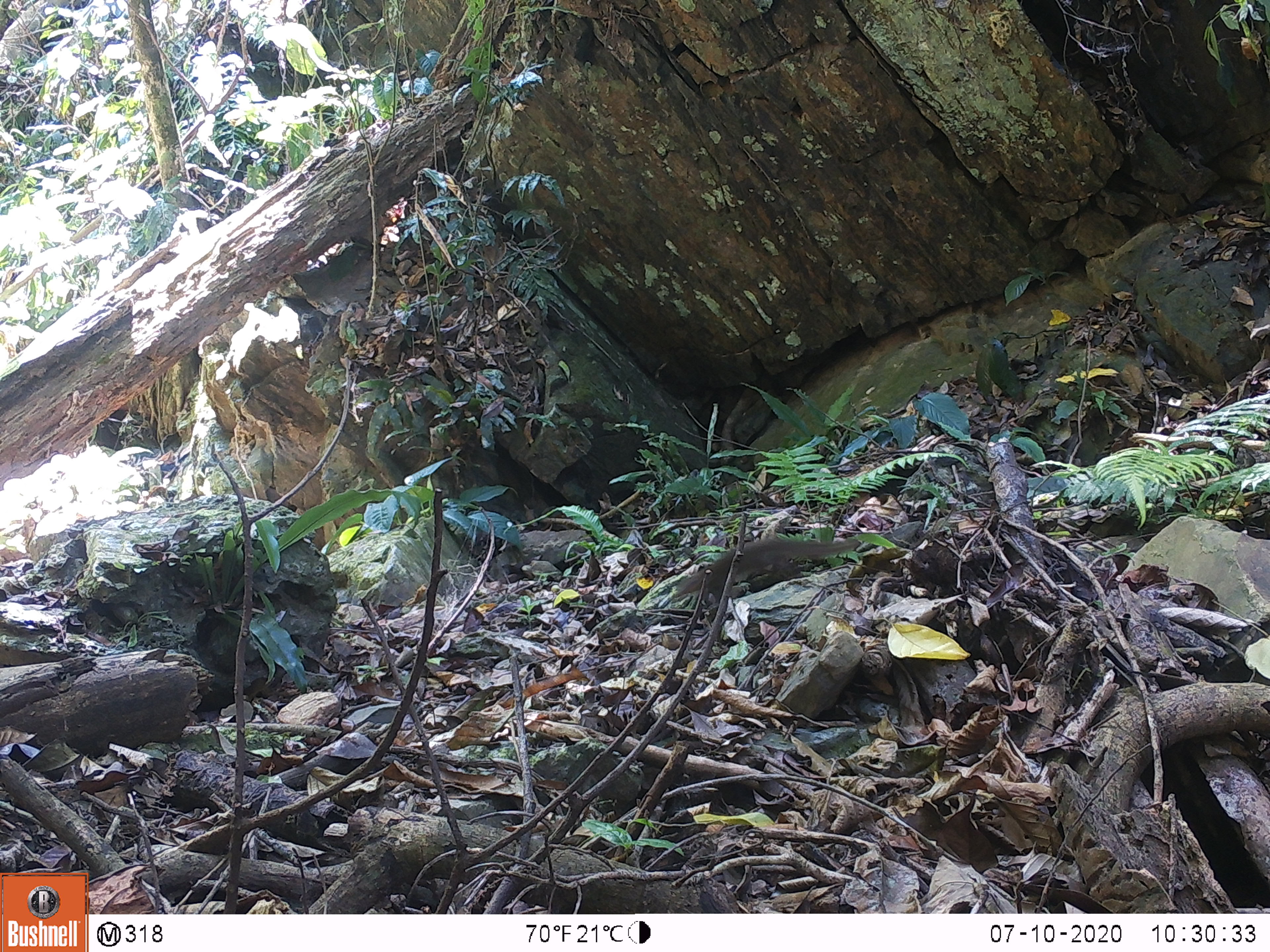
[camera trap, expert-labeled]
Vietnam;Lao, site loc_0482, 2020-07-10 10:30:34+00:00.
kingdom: Animalia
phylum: Chordata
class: Mammalia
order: Scandentia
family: Tupaiidae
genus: Tupaia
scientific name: Tupaia belangeri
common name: northern treeshrew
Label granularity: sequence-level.